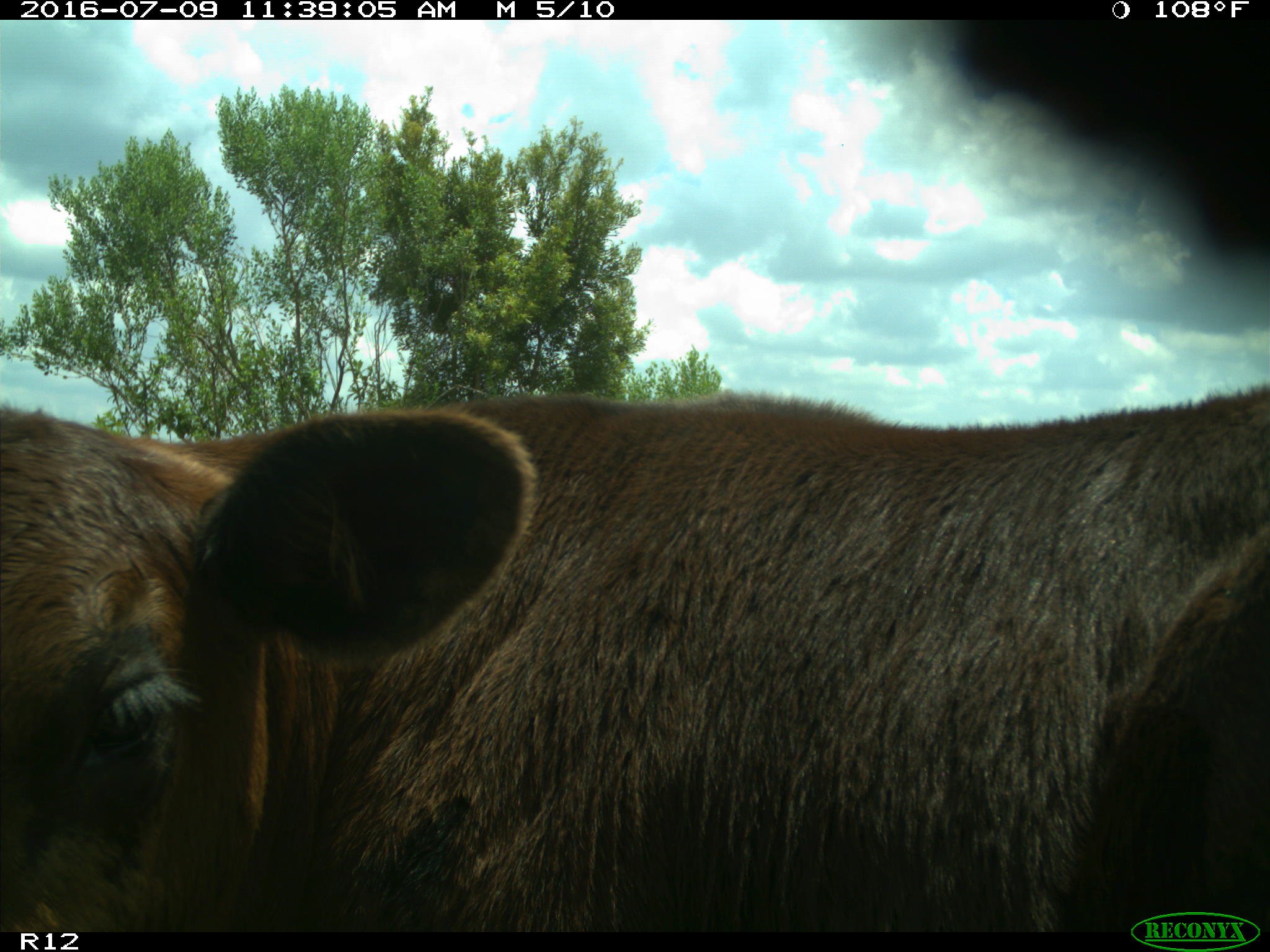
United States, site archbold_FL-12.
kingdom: Animalia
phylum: Chordata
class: Mammalia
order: Artiodactyla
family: Bovidae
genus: Bos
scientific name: Bos taurus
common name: domestic cow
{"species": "Bos taurus (domestic cow)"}